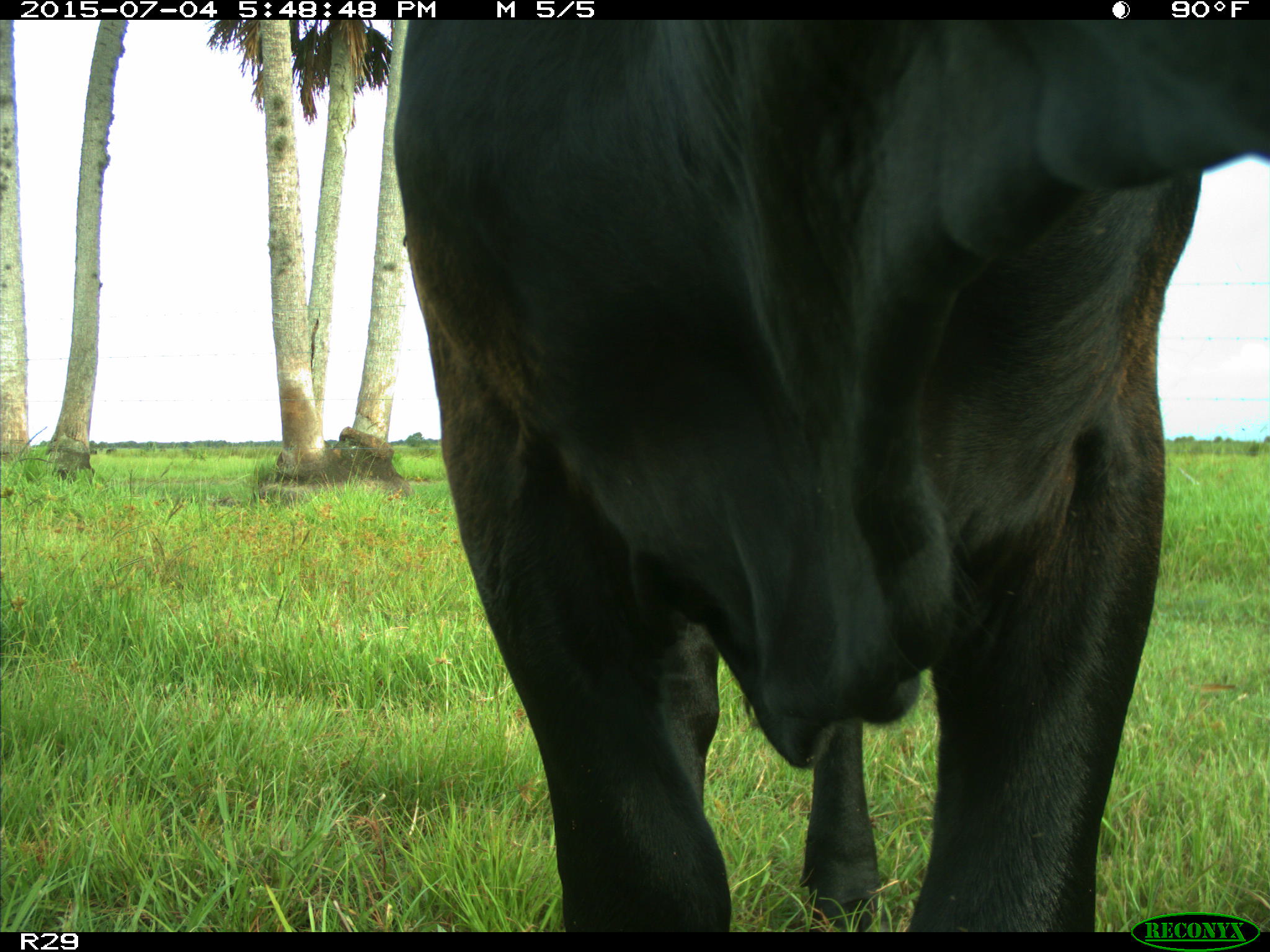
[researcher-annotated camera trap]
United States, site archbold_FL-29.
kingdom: Animalia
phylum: Chordata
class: Mammalia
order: Artiodactyla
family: Bovidae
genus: Bos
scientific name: Bos taurus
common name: domestic cow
Bos taurus (domestic cow).